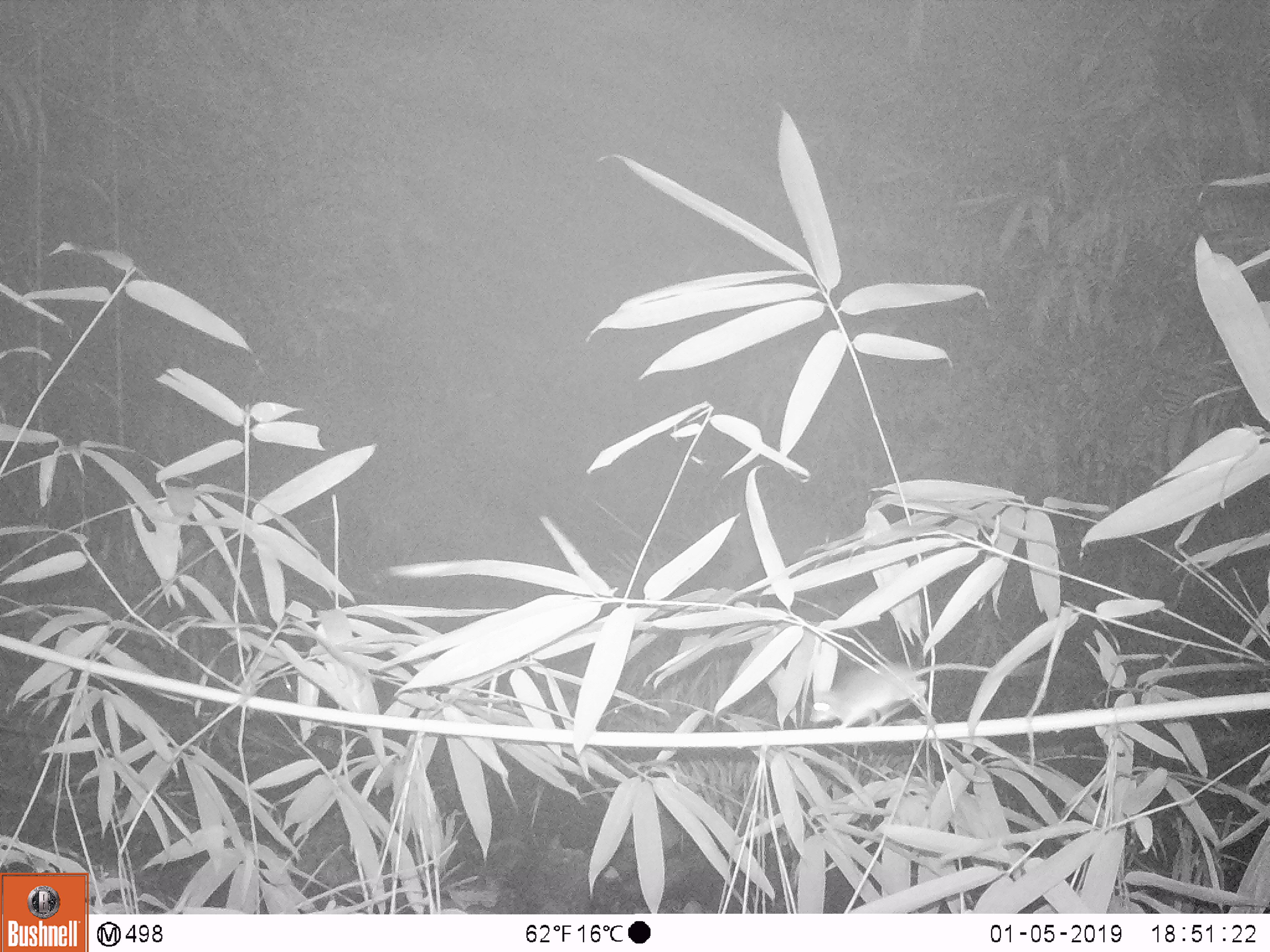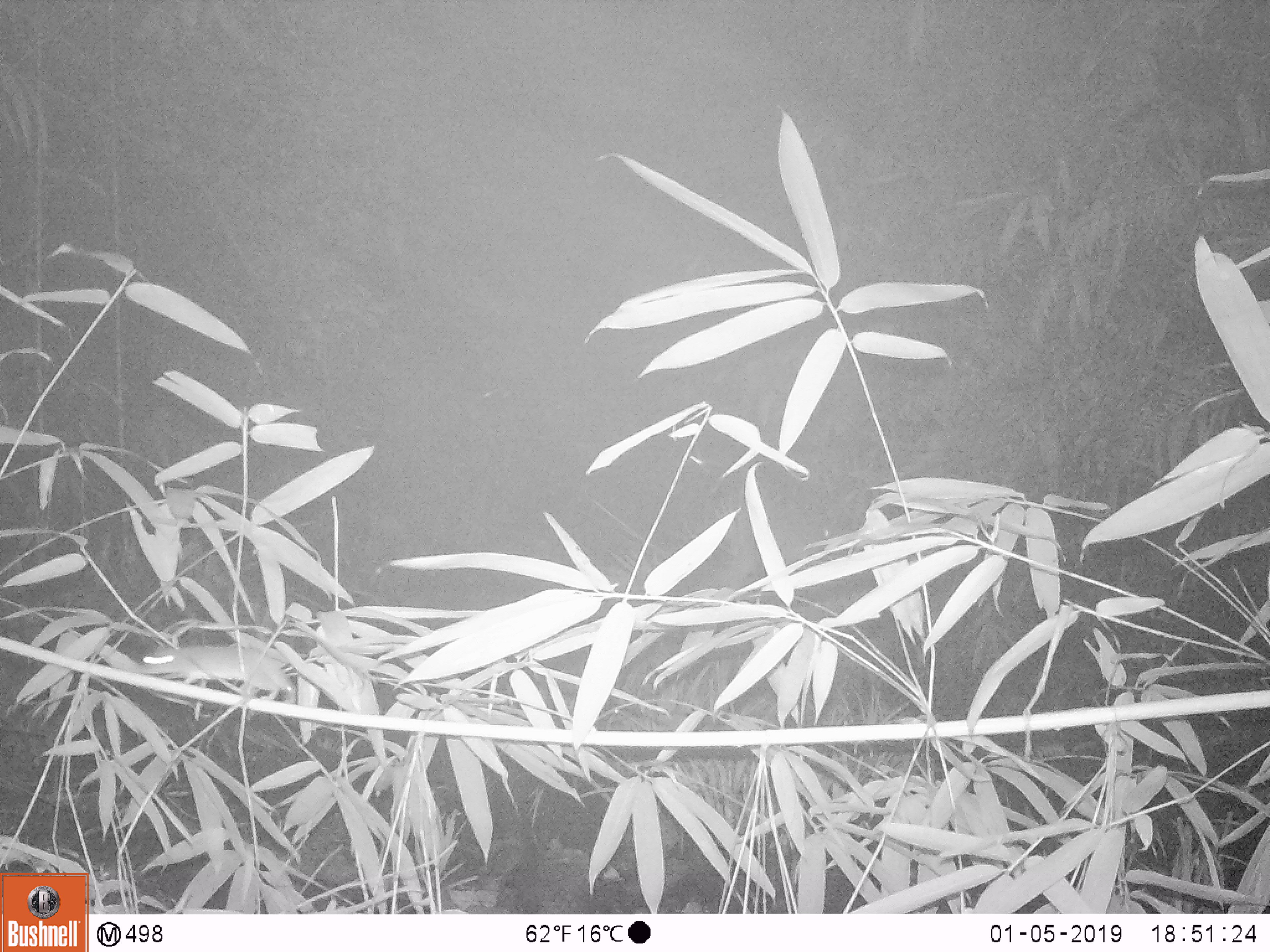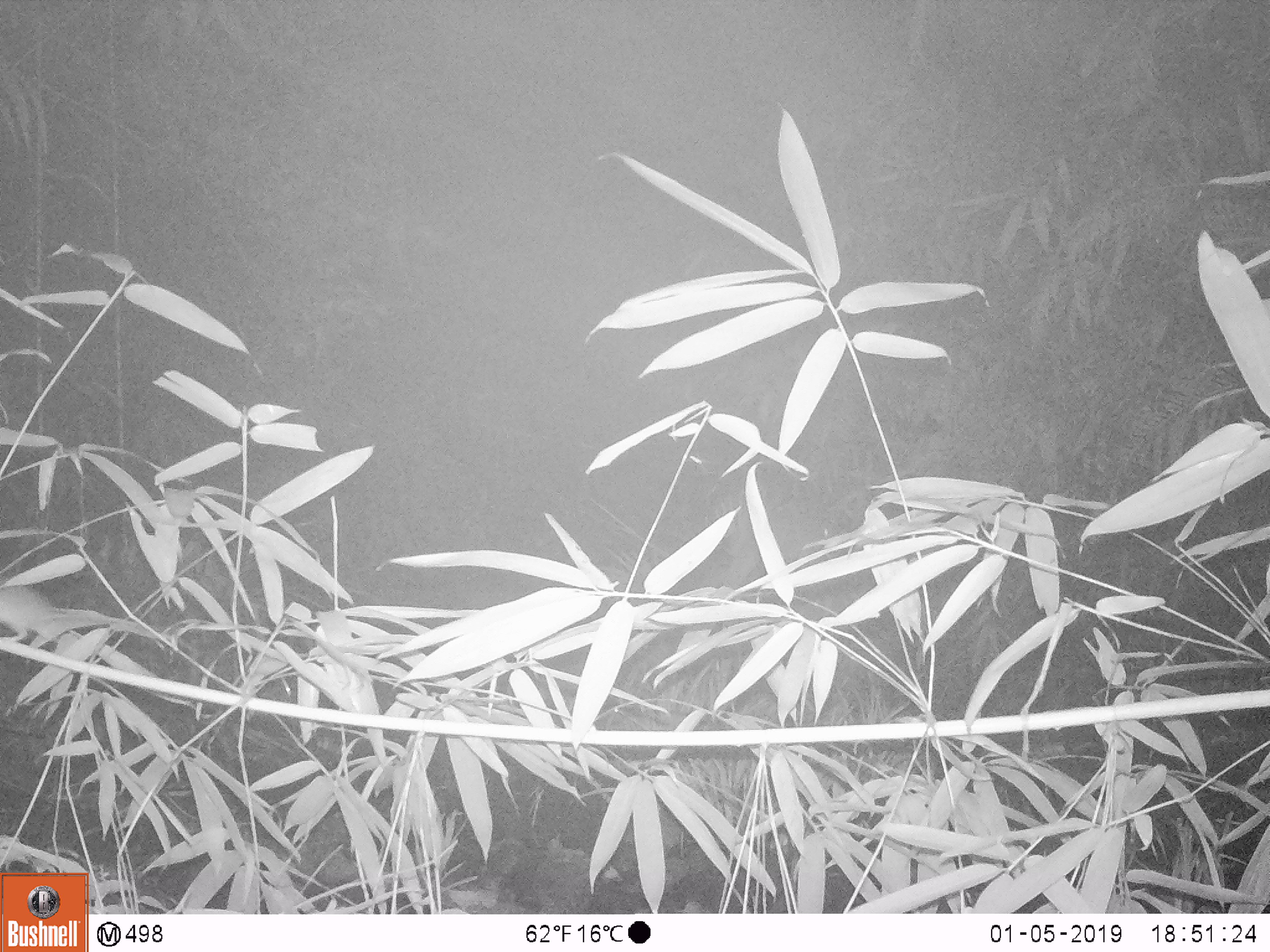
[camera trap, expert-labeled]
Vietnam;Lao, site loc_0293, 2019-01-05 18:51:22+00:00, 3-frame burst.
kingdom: Animalia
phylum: Chordata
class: Mammalia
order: Rodentia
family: Muridae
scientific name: Muridae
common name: old-world mice and rats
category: unidentified murid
Unidentified murid (old-world mice and rats) (Muridae). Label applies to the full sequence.